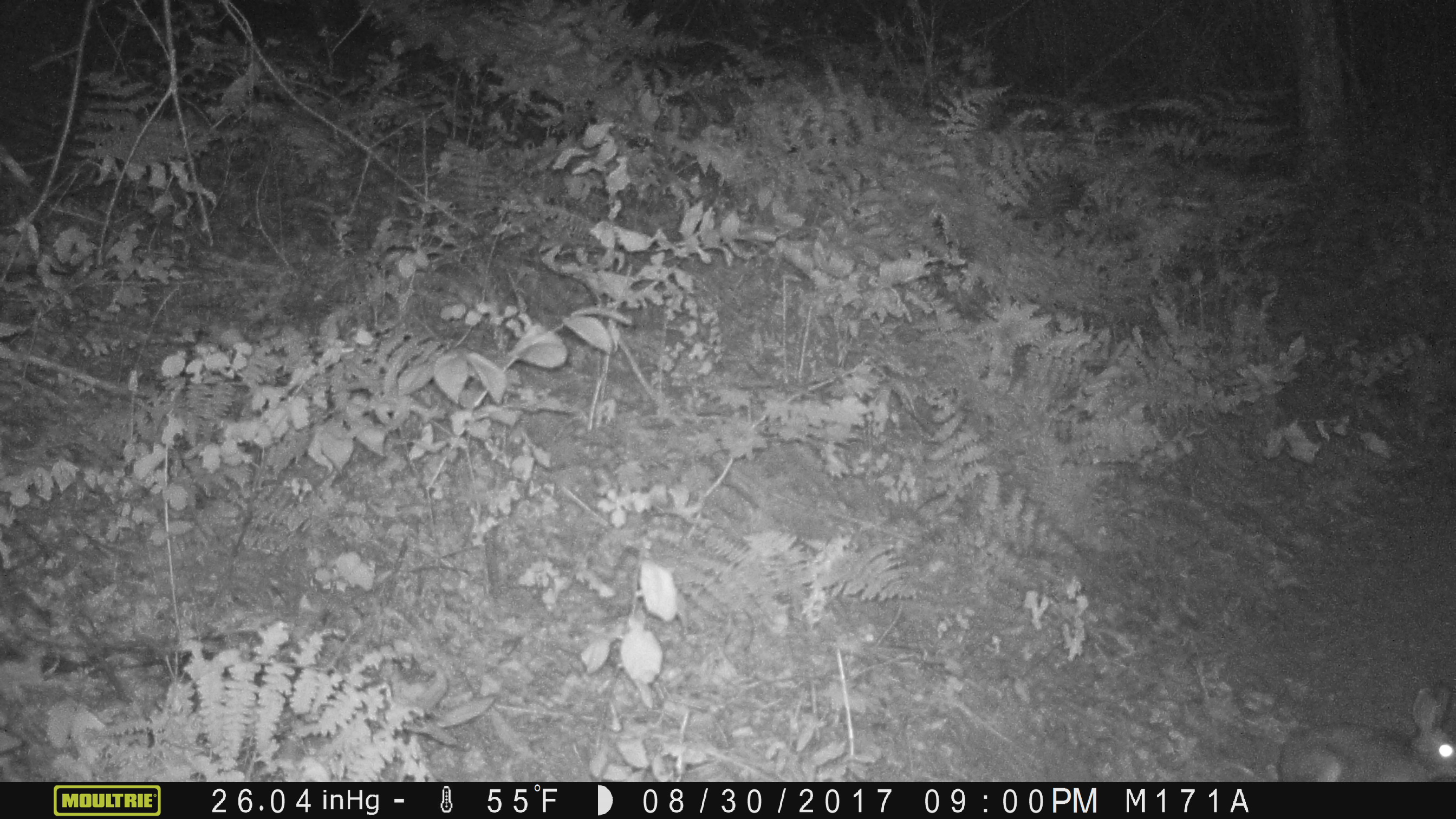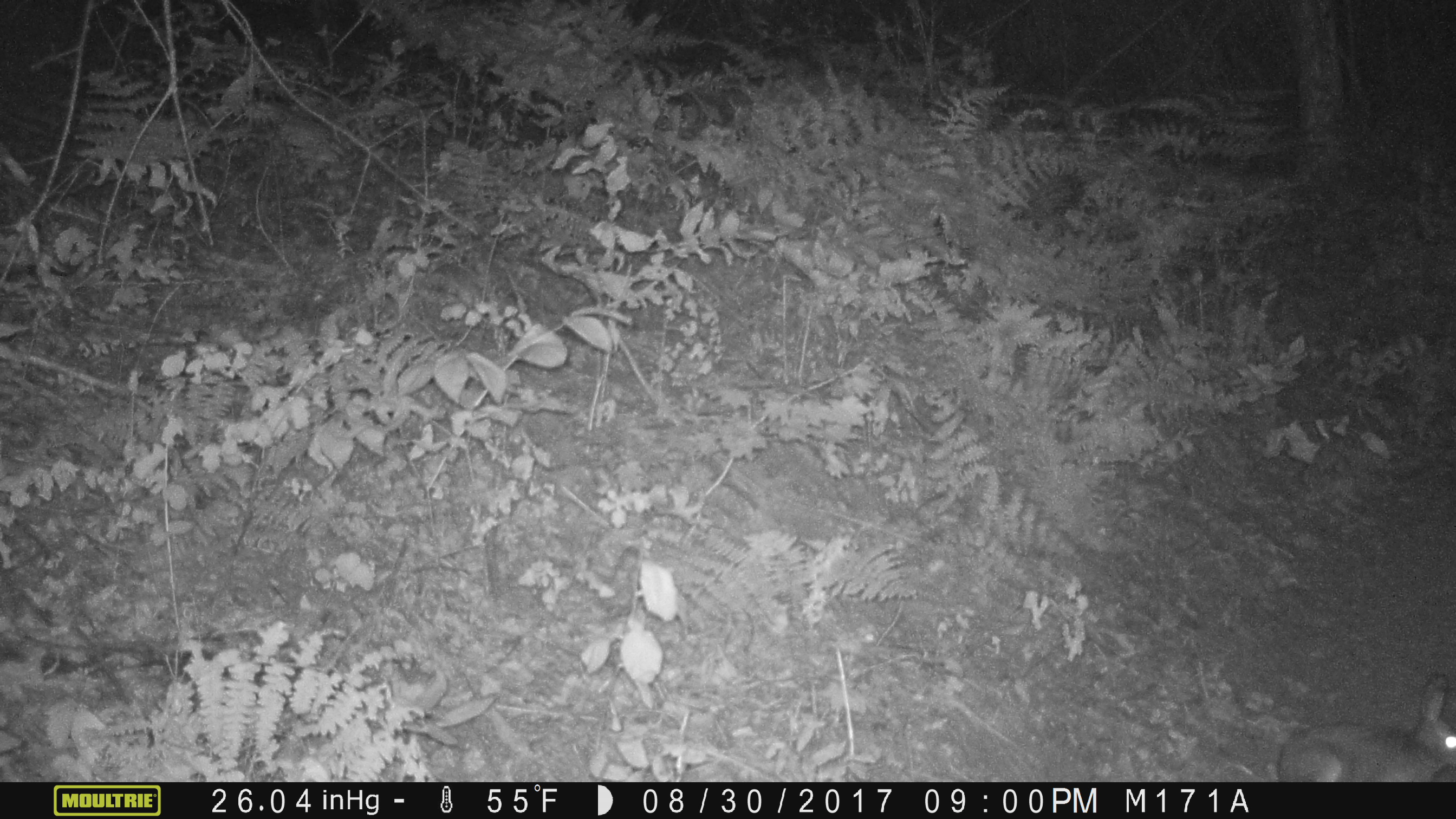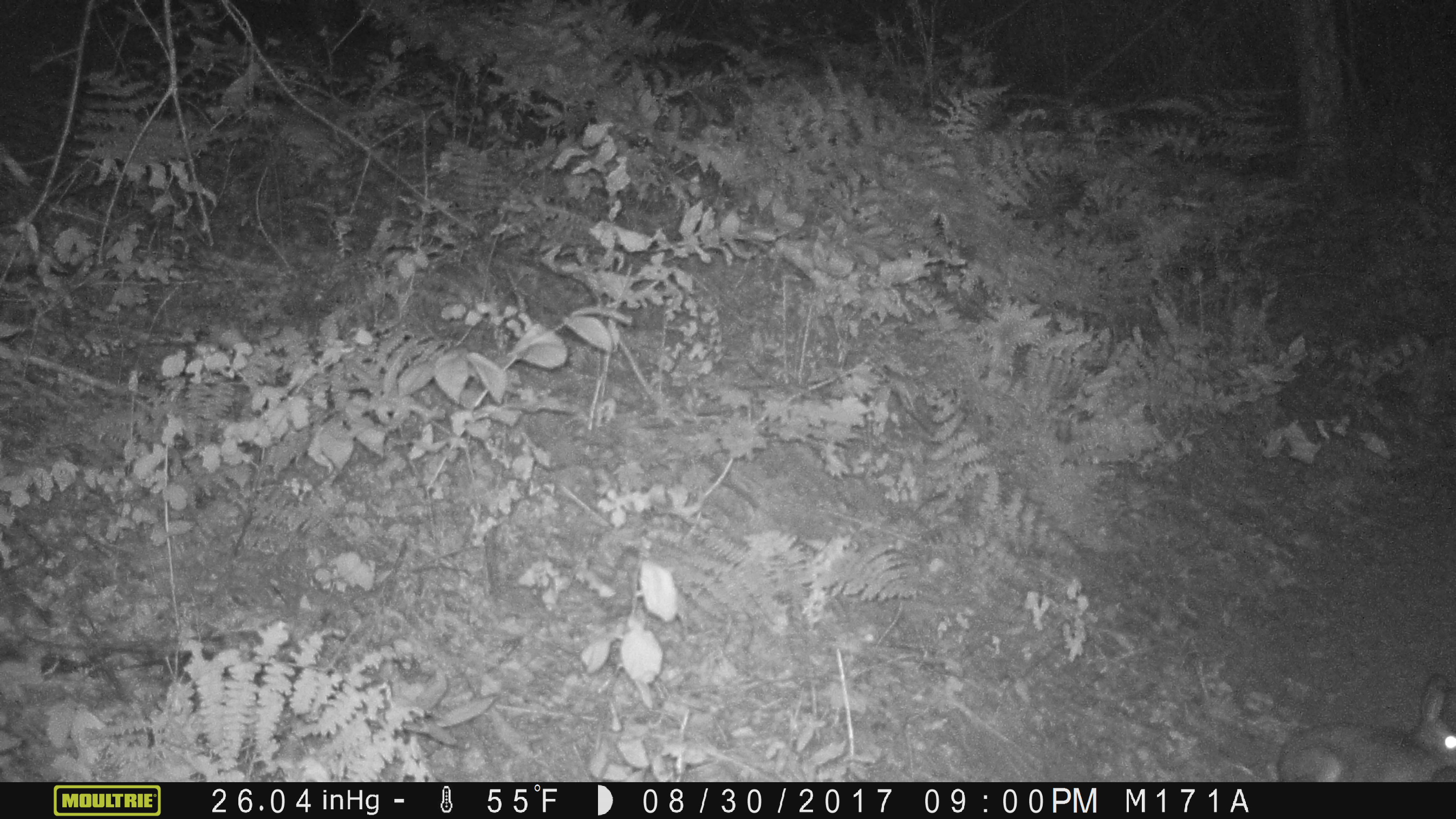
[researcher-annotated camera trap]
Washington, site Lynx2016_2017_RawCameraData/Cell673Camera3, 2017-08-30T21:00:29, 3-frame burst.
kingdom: Animalia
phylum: Chordata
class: Mammalia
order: Lagomorpha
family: Leporidae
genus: Lepus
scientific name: Lepus americanus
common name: snowshoe hare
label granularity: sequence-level